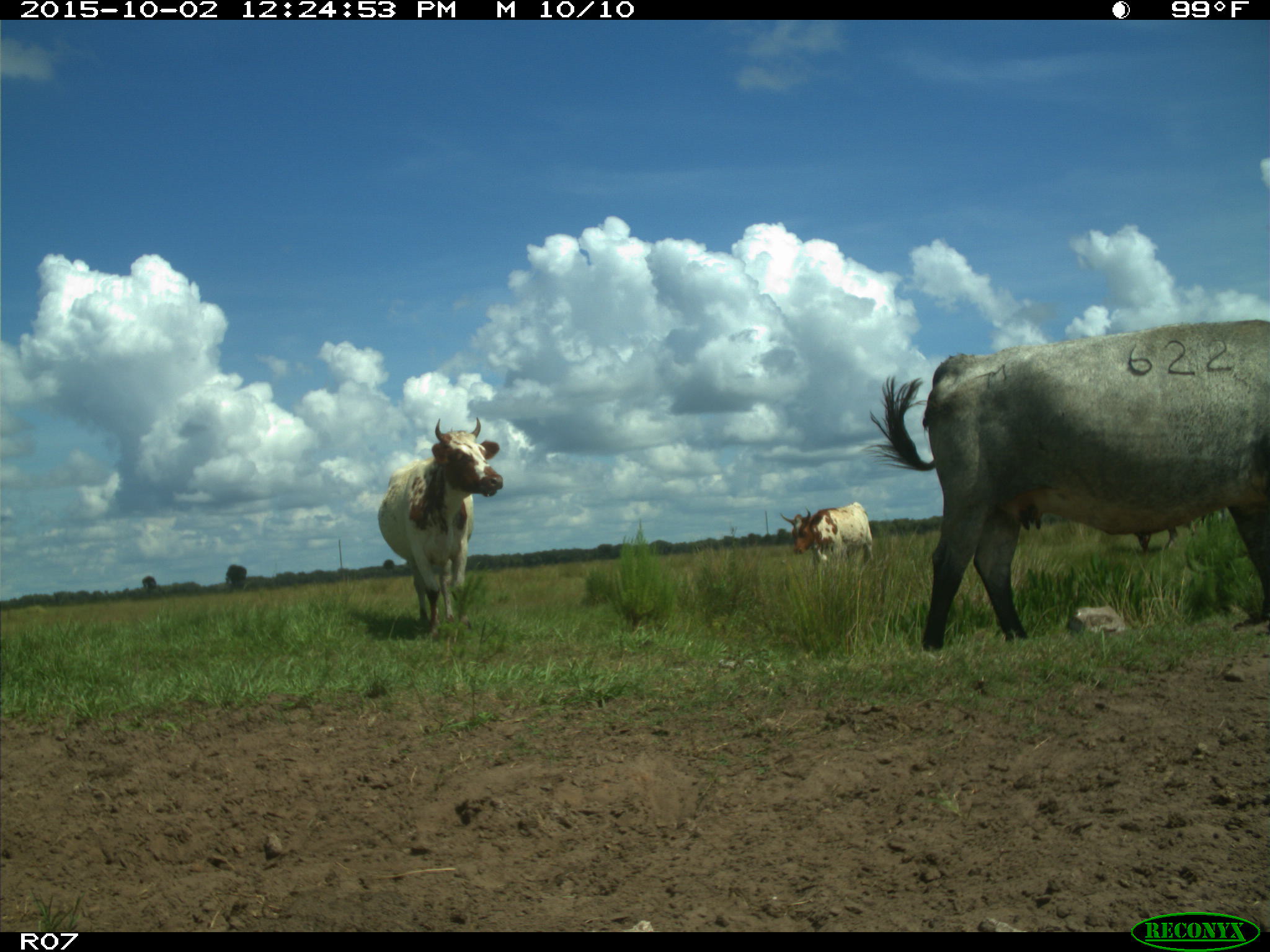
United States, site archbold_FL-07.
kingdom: Animalia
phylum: Chordata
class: Mammalia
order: Artiodactyla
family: Bovidae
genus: Bos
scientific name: Bos taurus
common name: domestic cow